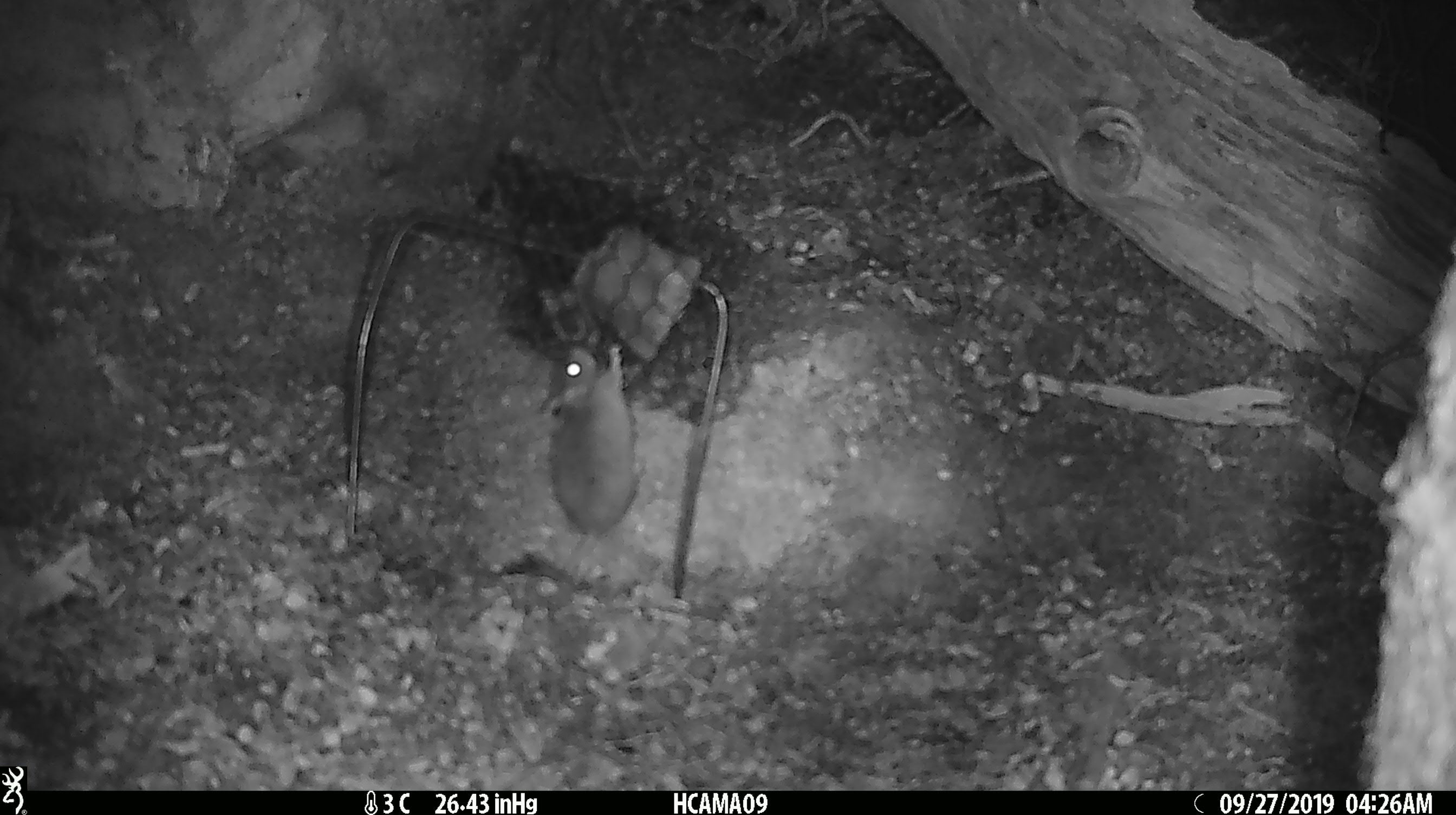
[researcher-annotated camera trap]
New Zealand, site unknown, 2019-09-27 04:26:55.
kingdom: Animalia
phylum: Chordata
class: Mammalia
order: Rodentia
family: Muridae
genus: Mus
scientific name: Mus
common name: mouse